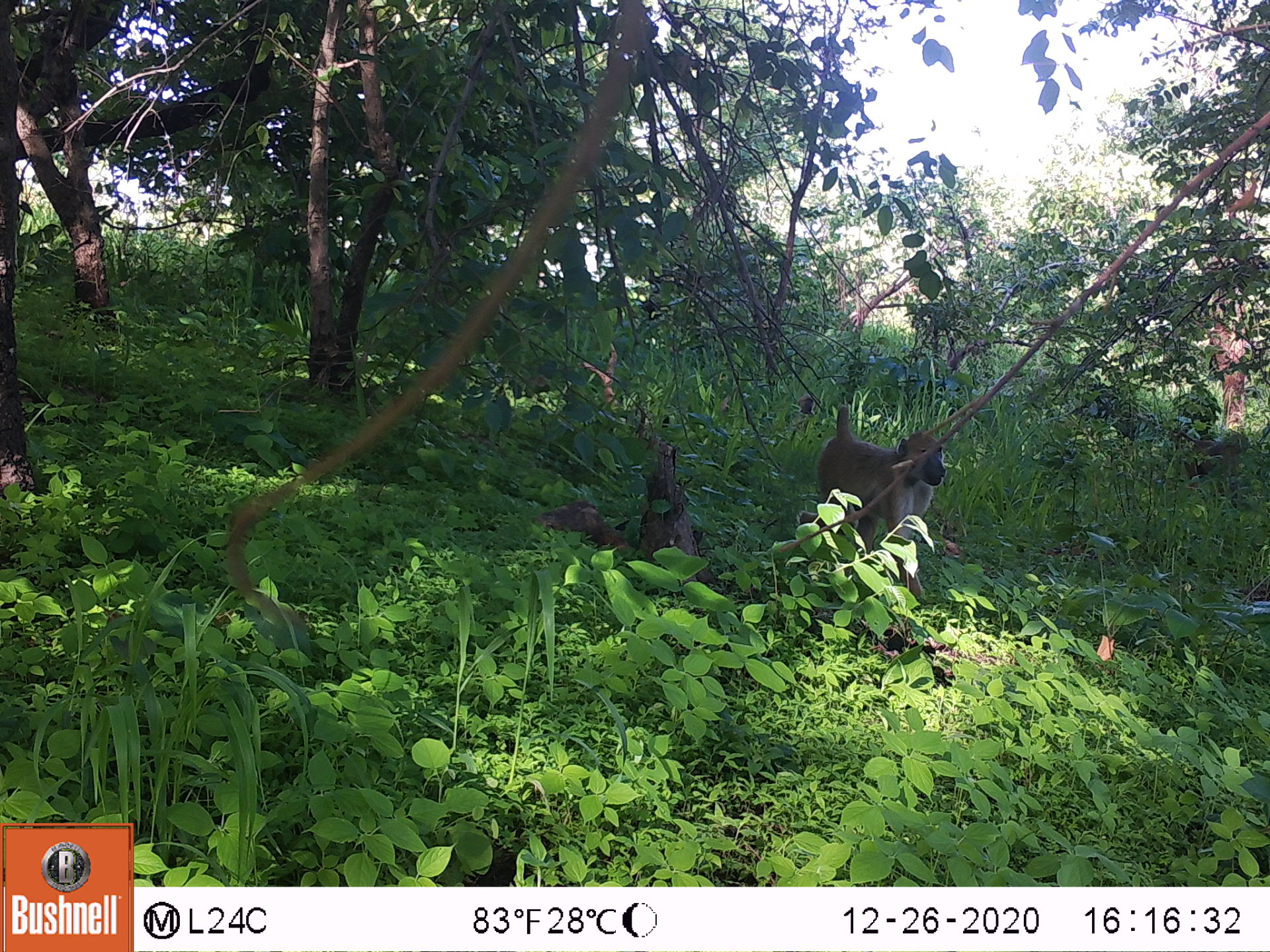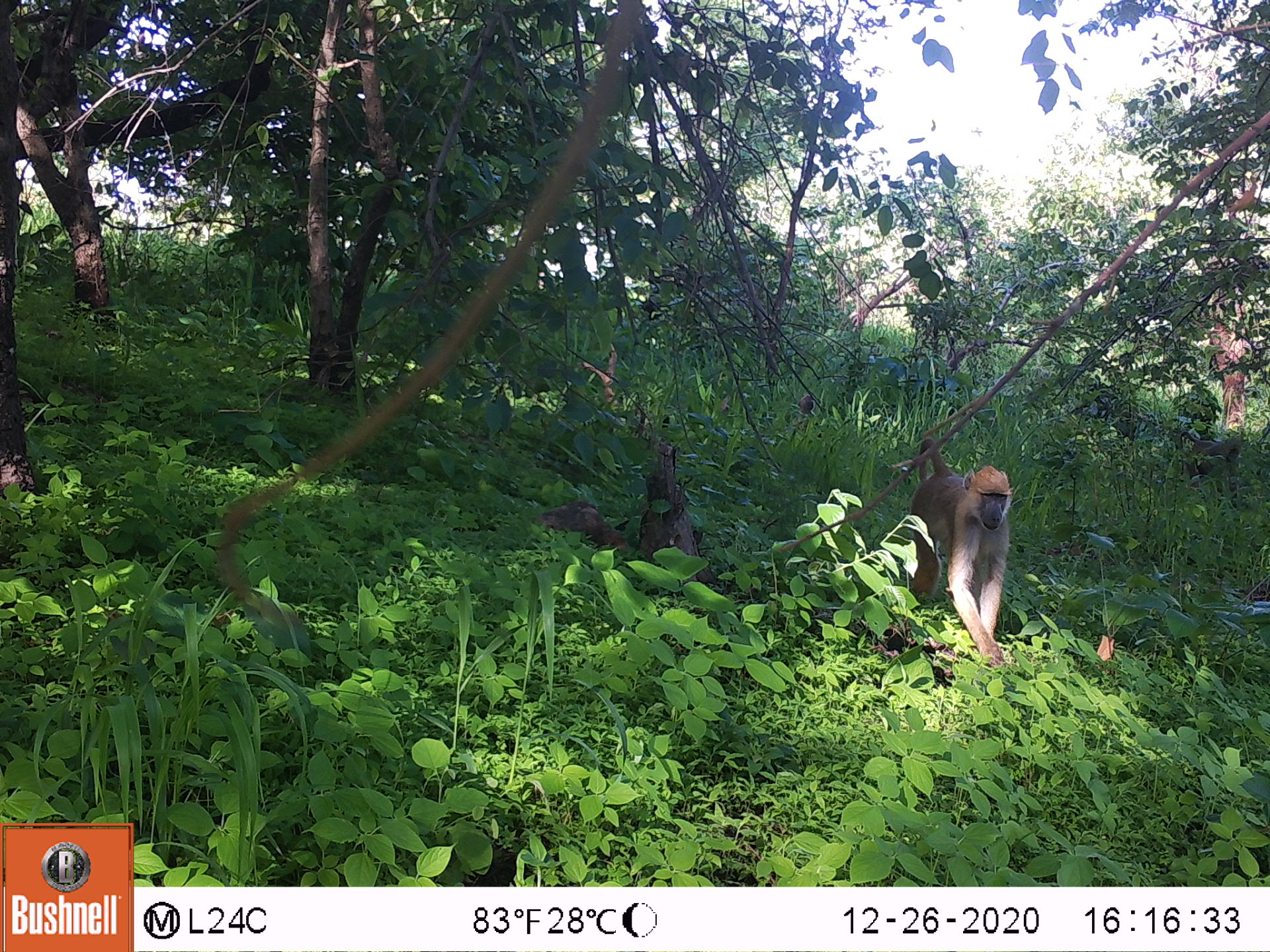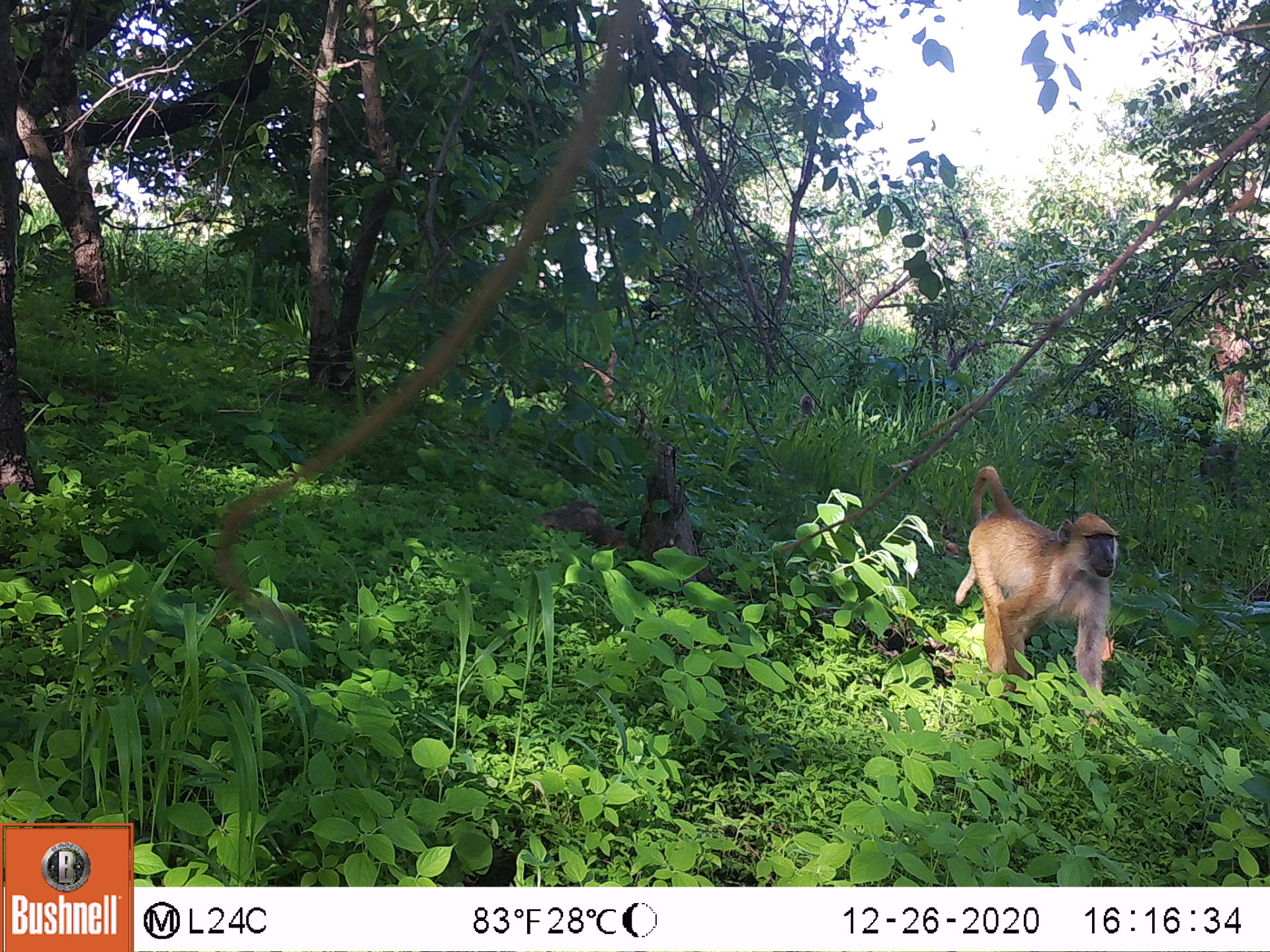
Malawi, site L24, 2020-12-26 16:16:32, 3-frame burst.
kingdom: Animalia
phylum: Chordata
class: Mammalia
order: Primates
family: Cercopithecidae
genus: Papio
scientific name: Papio cynocephalus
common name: yellow baboon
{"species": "yellow baboon (Papio cynocephalus)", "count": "1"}